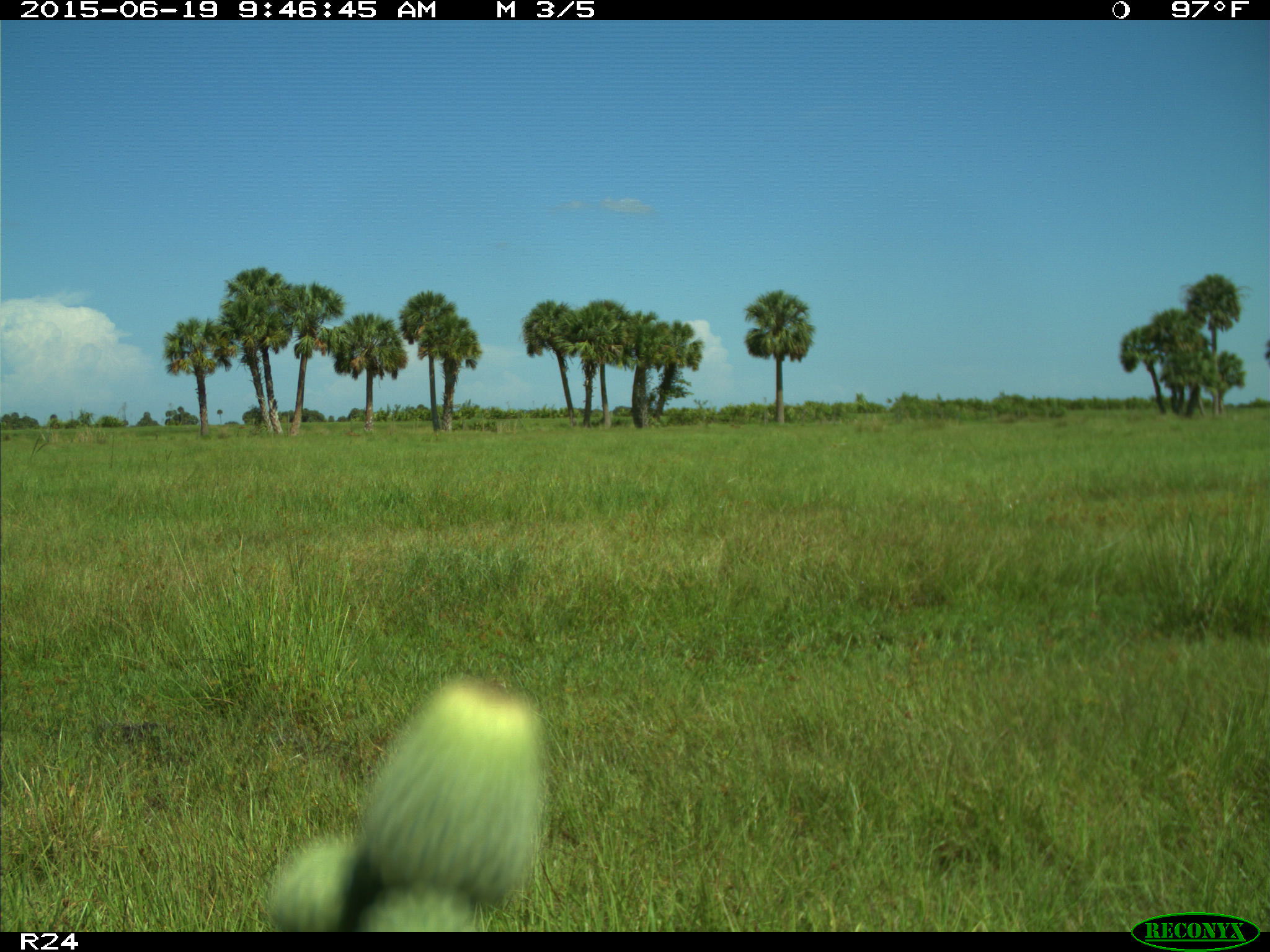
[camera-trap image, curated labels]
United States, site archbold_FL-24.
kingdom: Animalia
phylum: Chordata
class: Mammalia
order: Artiodactyla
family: Bovidae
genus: Bos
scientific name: Bos taurus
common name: domestic cow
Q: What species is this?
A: Bos taurus (domestic cow).